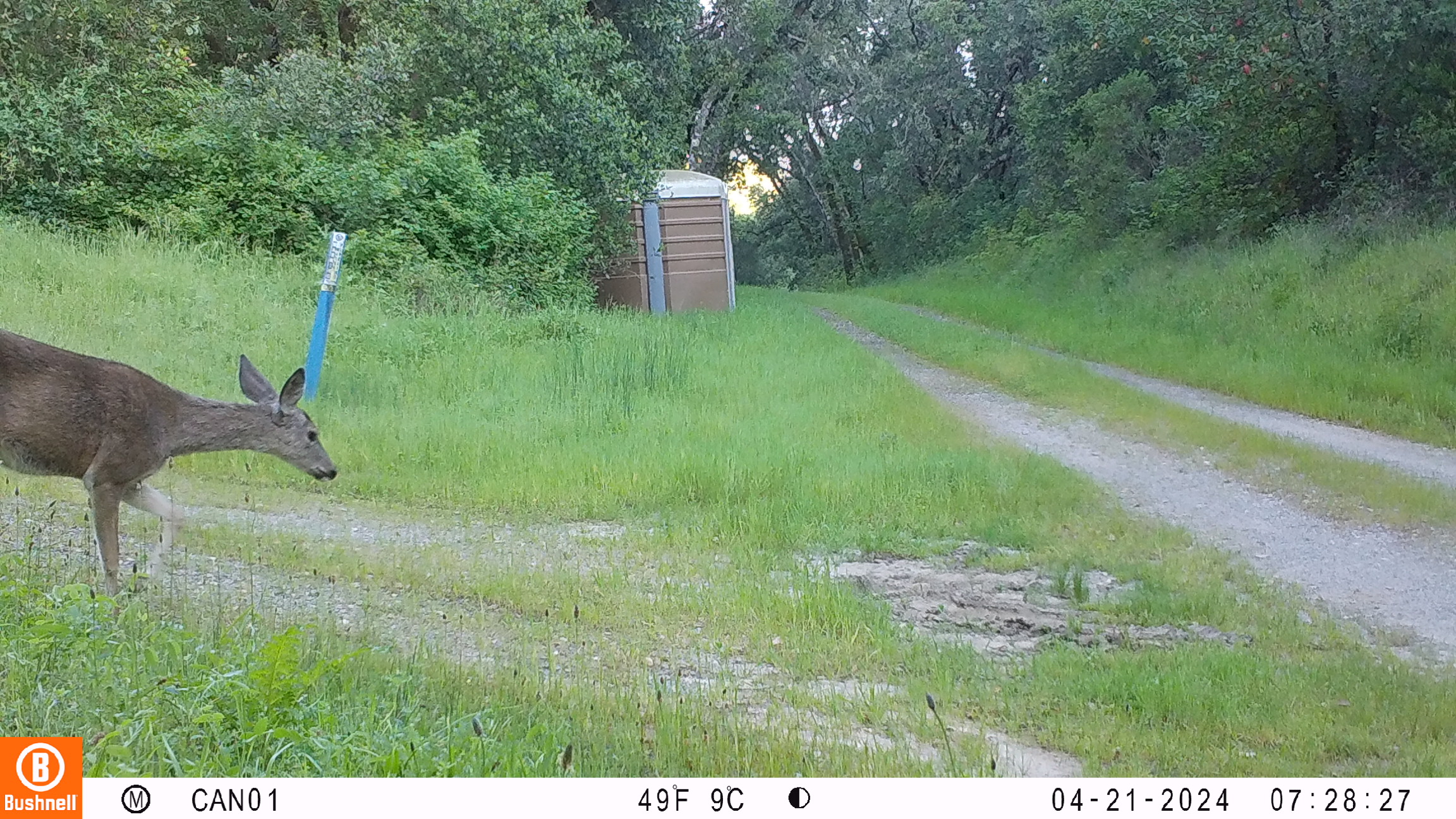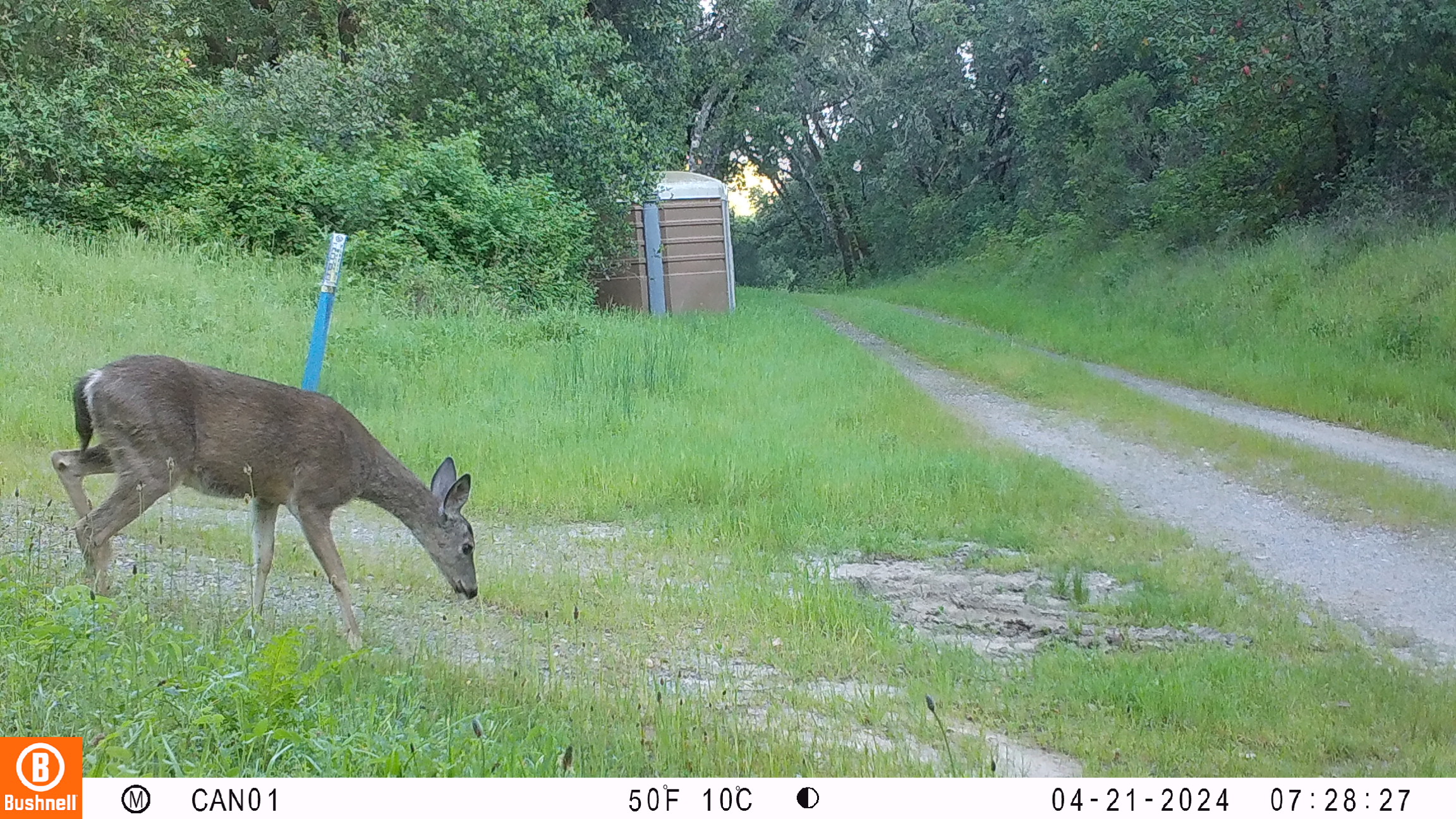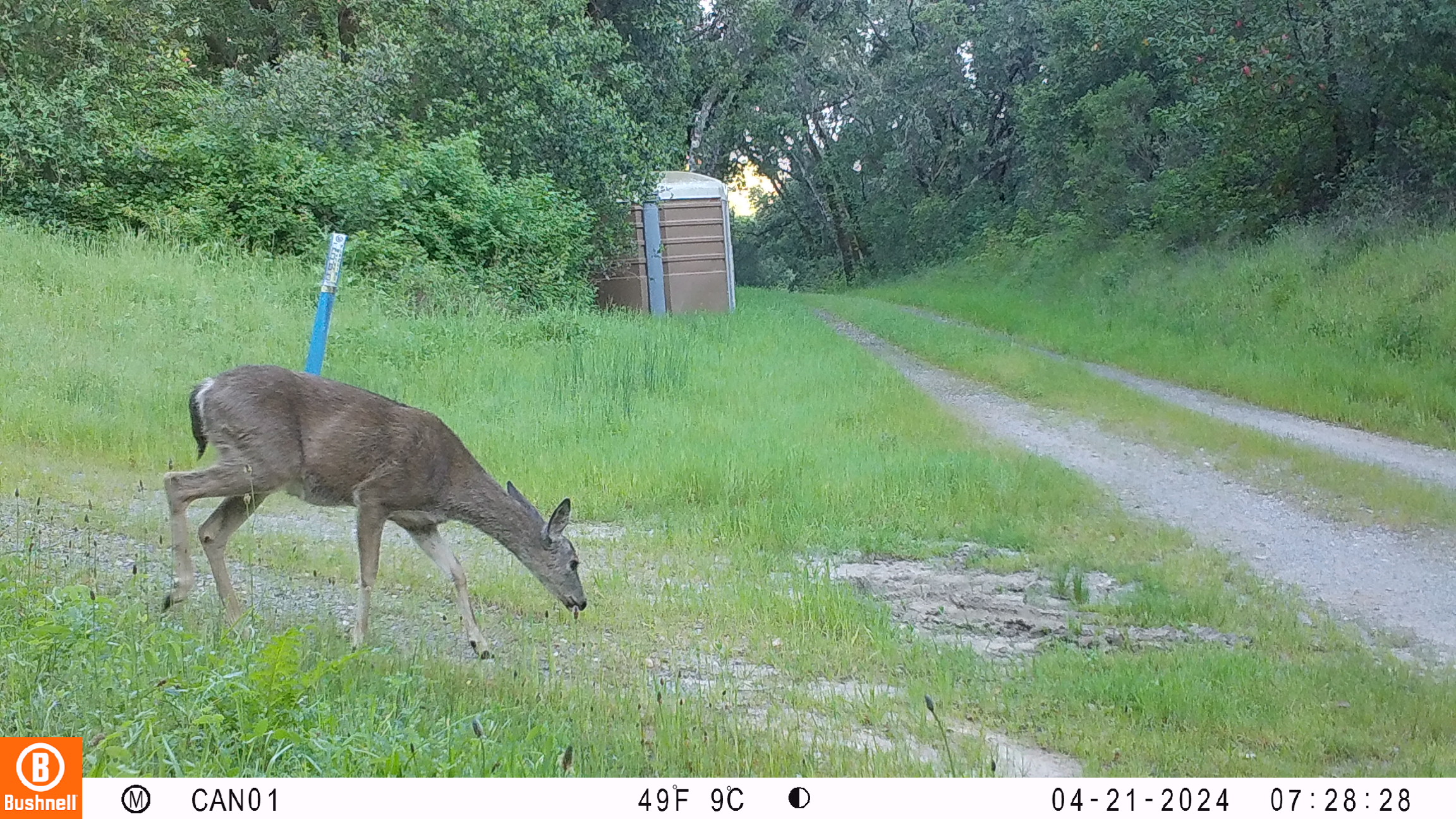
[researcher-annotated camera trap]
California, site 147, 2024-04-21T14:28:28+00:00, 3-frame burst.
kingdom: Animalia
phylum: Chordata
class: Mammalia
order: Artiodactyla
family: Cervidae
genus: Odocoileus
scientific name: Odocoileus hemionus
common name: mule deer